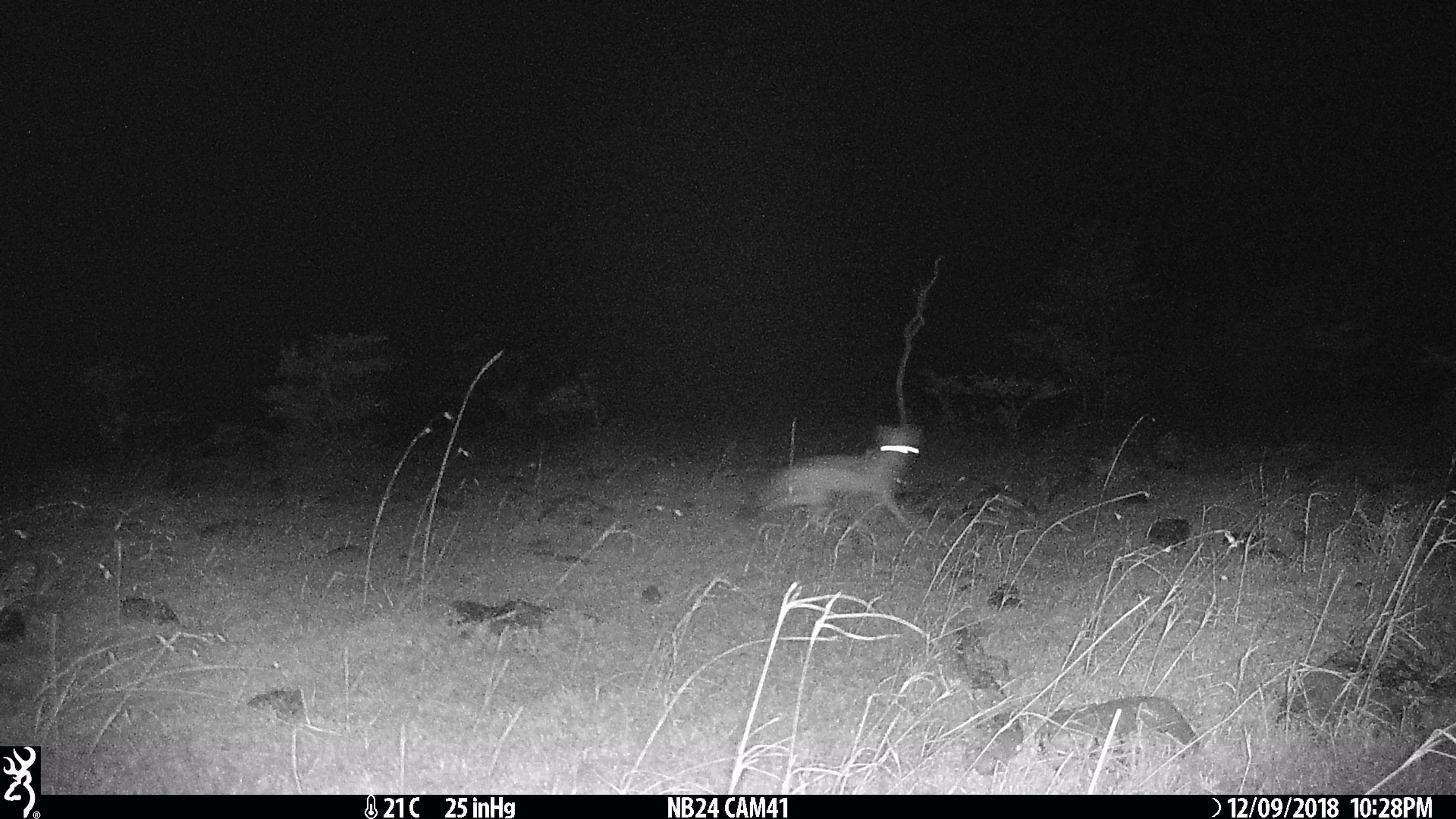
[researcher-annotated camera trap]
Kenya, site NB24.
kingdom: Animalia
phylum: Chordata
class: Mammalia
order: Carnivora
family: Canidae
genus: Lupulella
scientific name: Lupulella mesomelas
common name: black-backed jackal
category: jackal